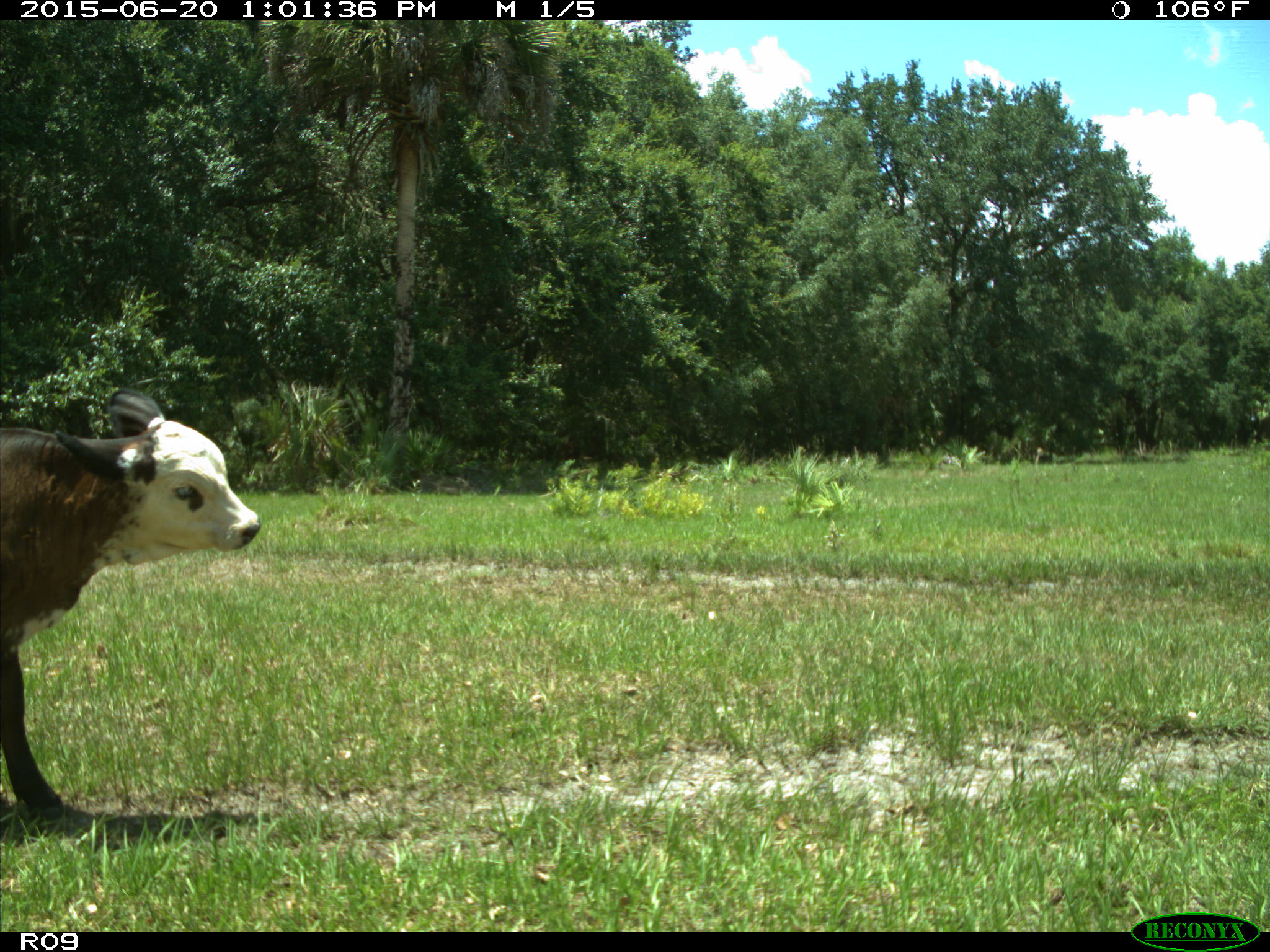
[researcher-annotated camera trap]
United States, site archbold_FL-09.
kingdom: Animalia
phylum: Chordata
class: Mammalia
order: Artiodactyla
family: Bovidae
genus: Bos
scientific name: Bos taurus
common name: domestic cow